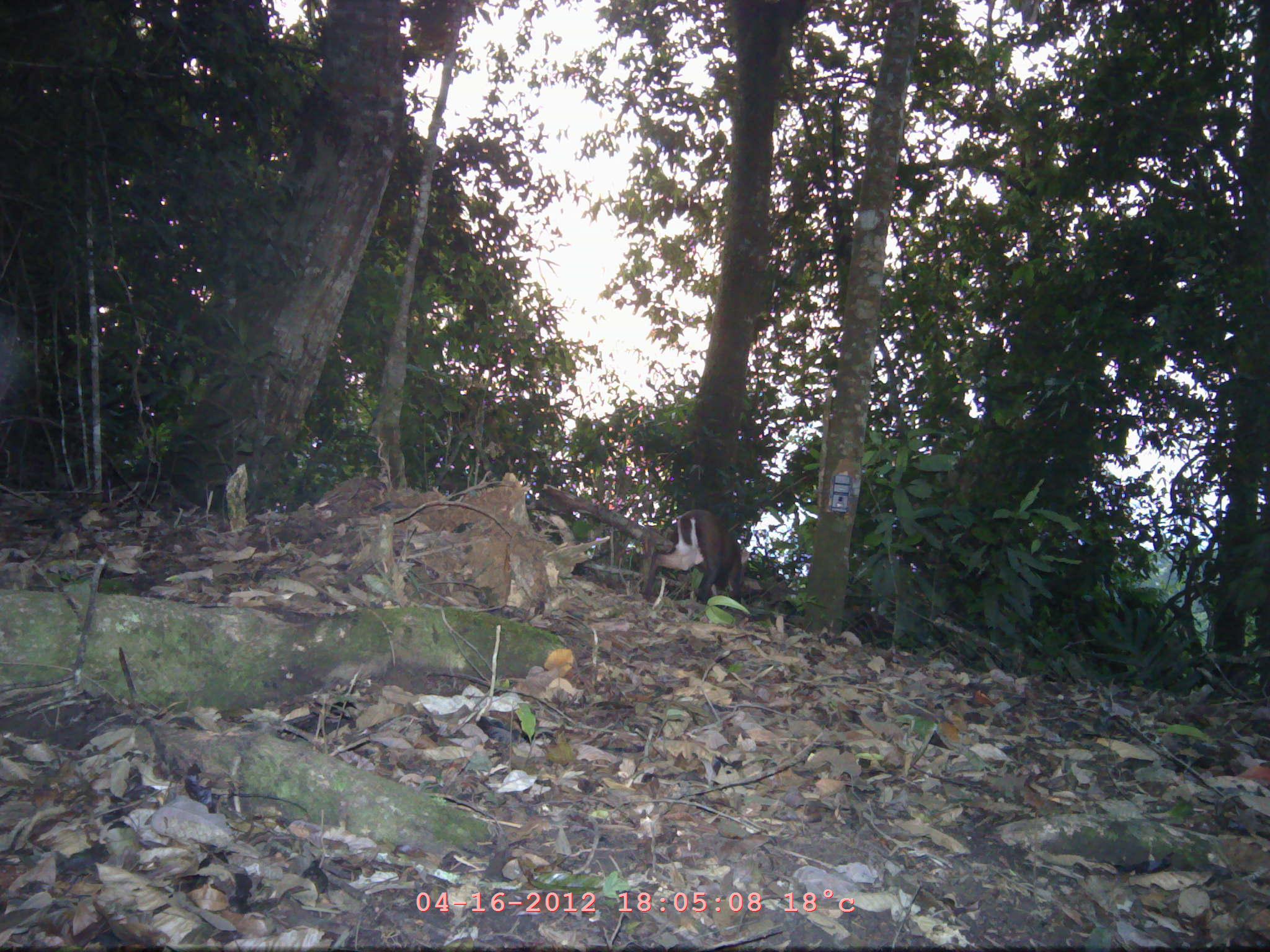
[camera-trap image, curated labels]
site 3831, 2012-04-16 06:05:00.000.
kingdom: Animalia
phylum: Chordata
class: Mammalia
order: Artiodactyla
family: Cervidae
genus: Muntiacus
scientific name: Muntiacus muntjak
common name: southern red muntjac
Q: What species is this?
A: Muntiacus muntjak (southern red muntjac).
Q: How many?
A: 1.